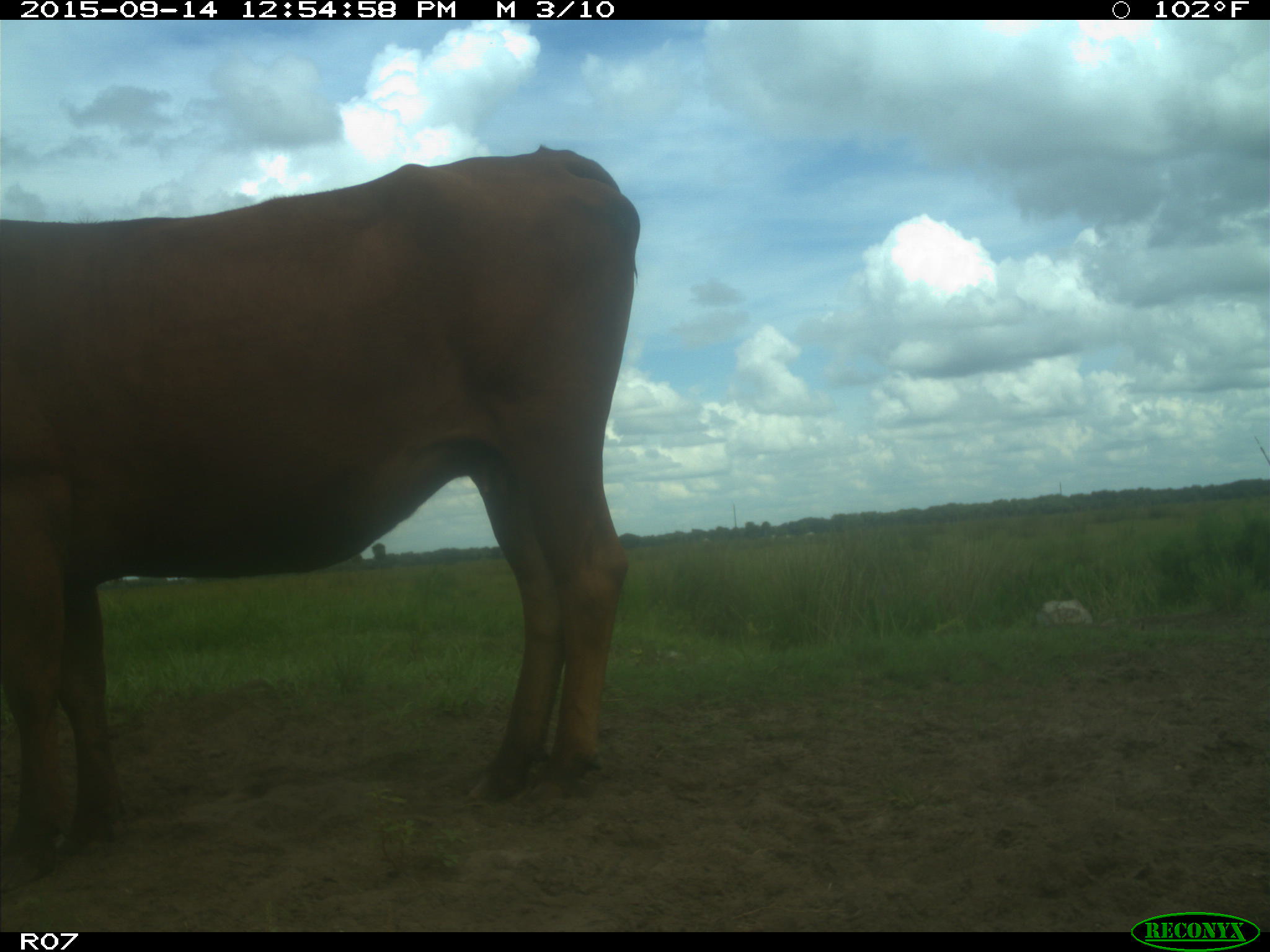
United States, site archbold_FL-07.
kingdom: Animalia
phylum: Chordata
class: Mammalia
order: Artiodactyla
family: Bovidae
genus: Bos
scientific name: Bos taurus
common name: domestic cow